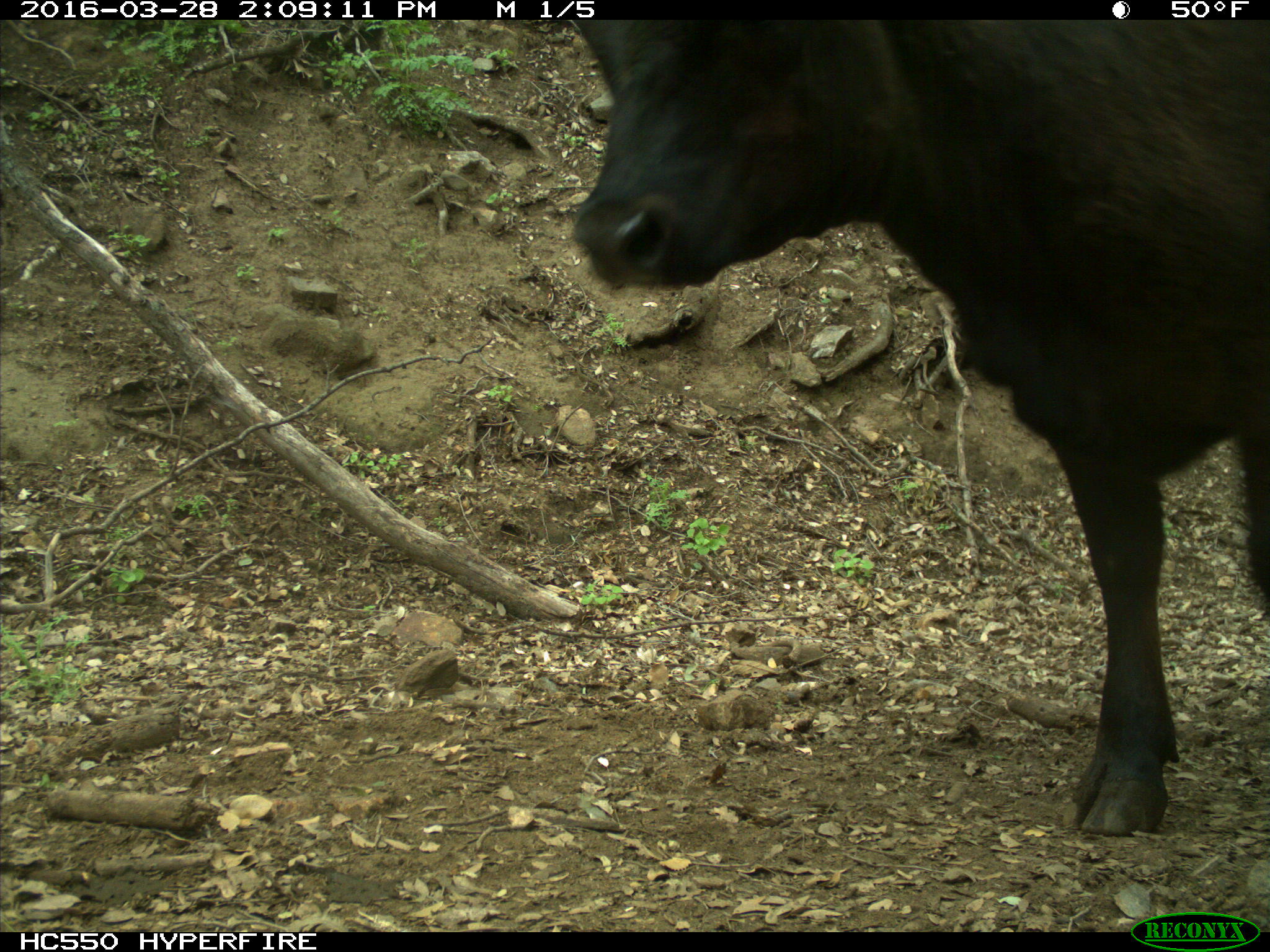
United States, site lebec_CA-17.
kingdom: Animalia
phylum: Chordata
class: Mammalia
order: Artiodactyla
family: Bovidae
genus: Bos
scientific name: Bos taurus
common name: domestic cow